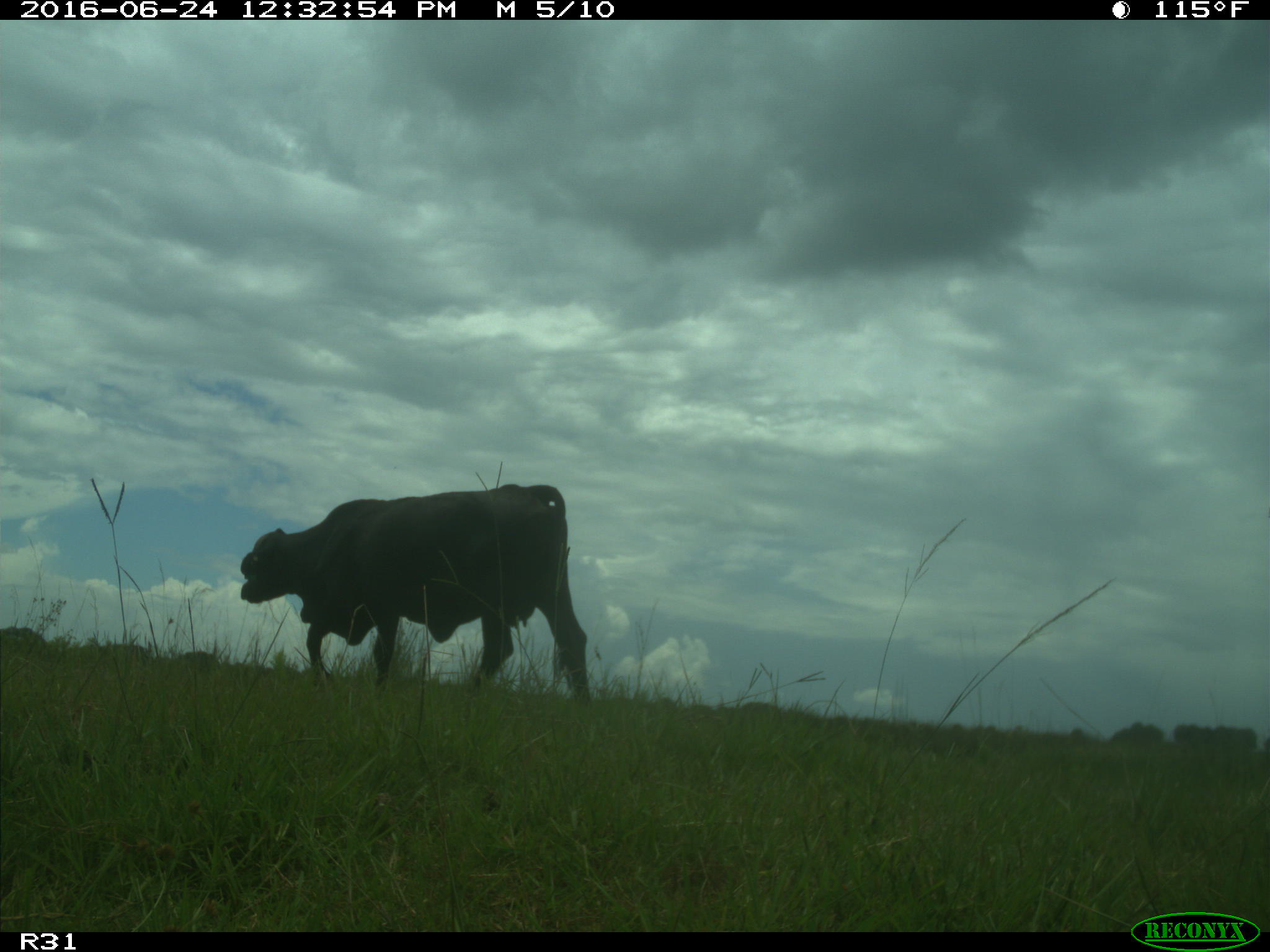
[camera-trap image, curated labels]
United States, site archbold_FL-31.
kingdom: Animalia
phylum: Chordata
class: Mammalia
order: Artiodactyla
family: Bovidae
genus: Bos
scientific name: Bos taurus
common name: domestic cow